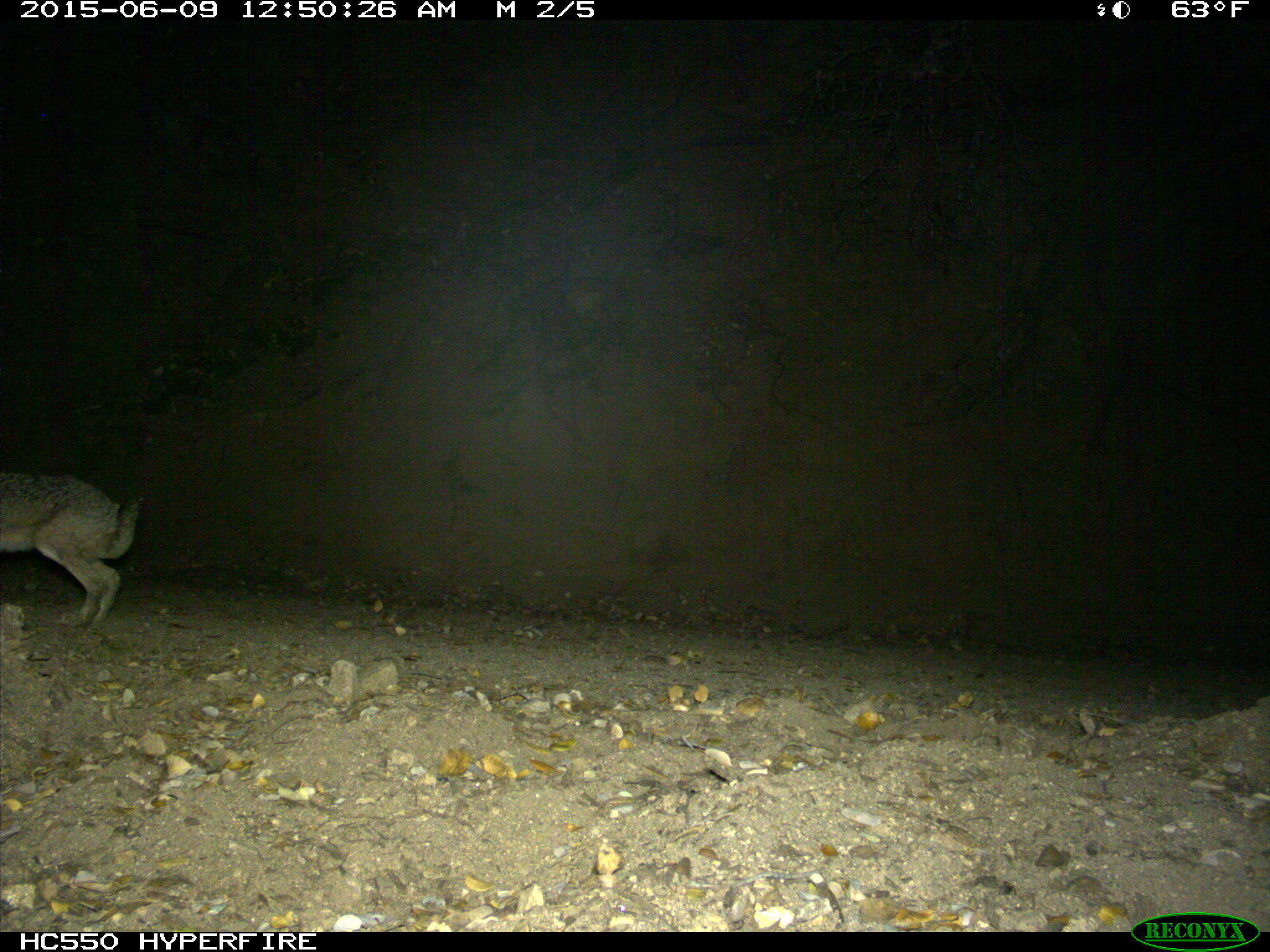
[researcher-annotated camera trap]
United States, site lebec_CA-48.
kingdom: Animalia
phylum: Chordata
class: Mammalia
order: Lagomorpha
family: Leporidae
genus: Lepus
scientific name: Lepus californicus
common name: black-tailed jackrabbit